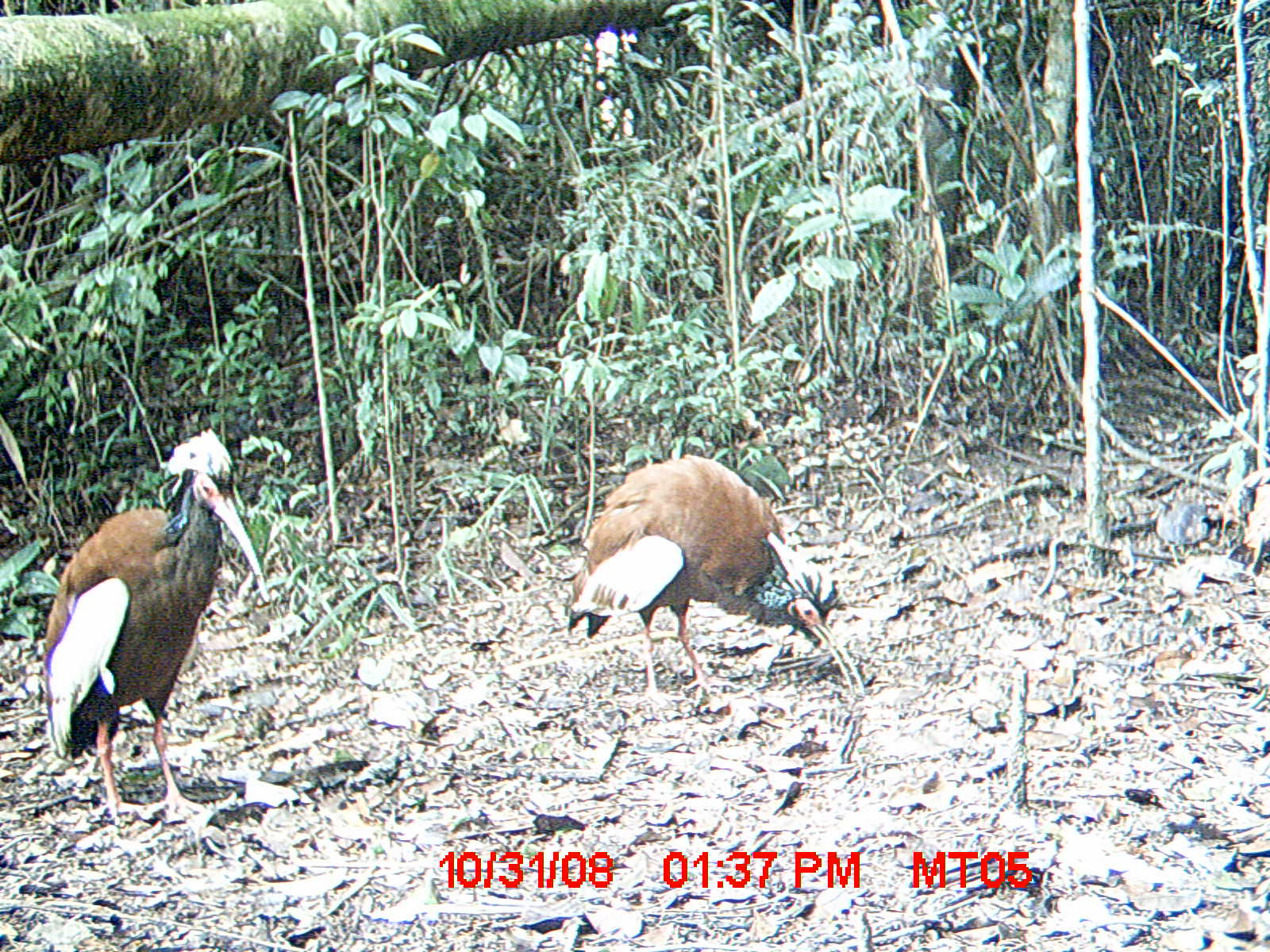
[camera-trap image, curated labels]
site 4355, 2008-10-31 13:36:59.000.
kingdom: Animalia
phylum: Chordata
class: Aves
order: Cuculiformes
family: Cuculidae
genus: Coua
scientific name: Coua serriana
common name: red-breasted coua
Coua serriana (red-breasted coua), count 2.